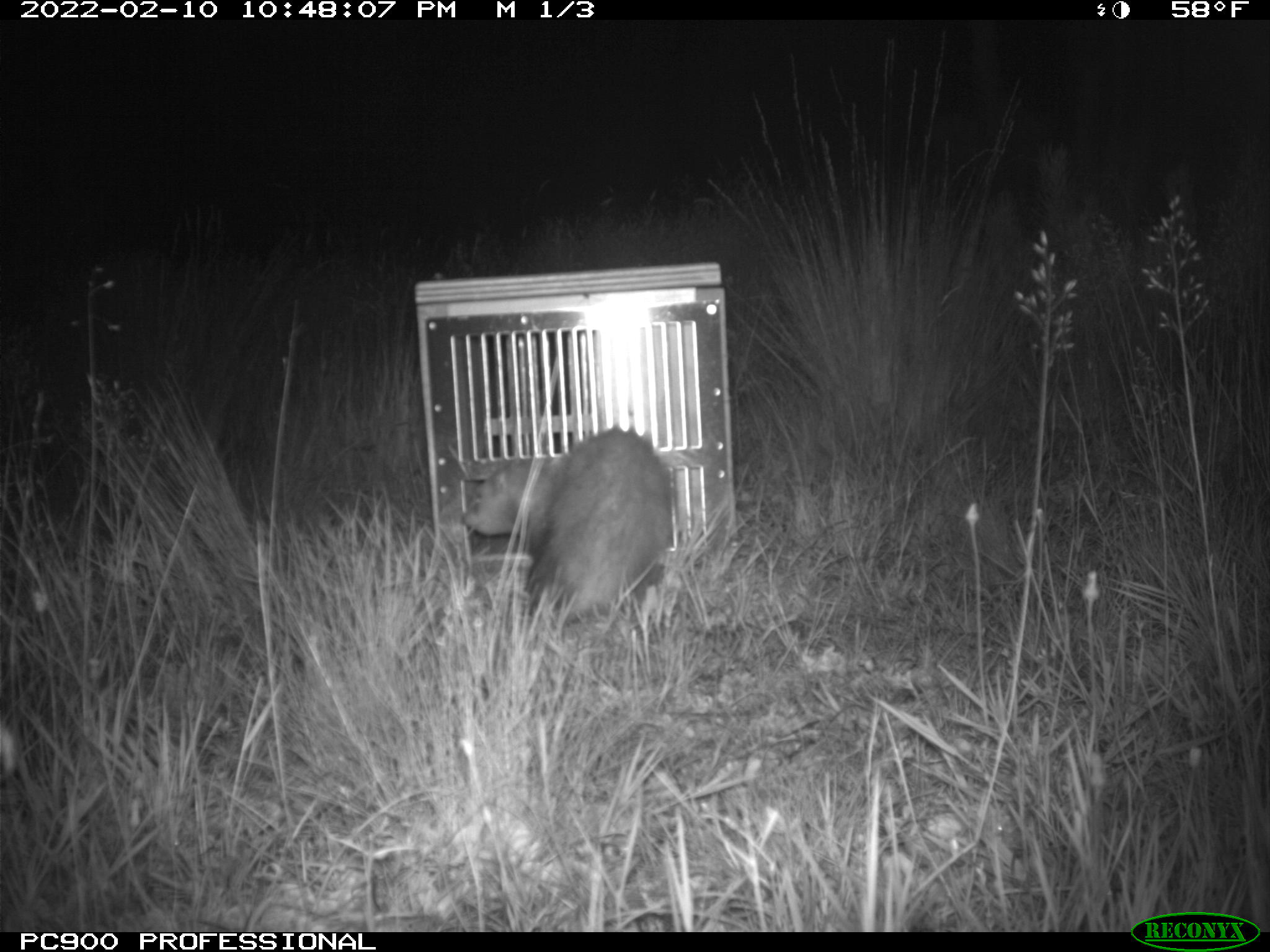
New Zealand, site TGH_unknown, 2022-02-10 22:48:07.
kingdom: Animalia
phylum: Chordata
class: Mammalia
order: Carnivora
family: Mustelidae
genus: Mustela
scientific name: Mustela furo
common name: ferret